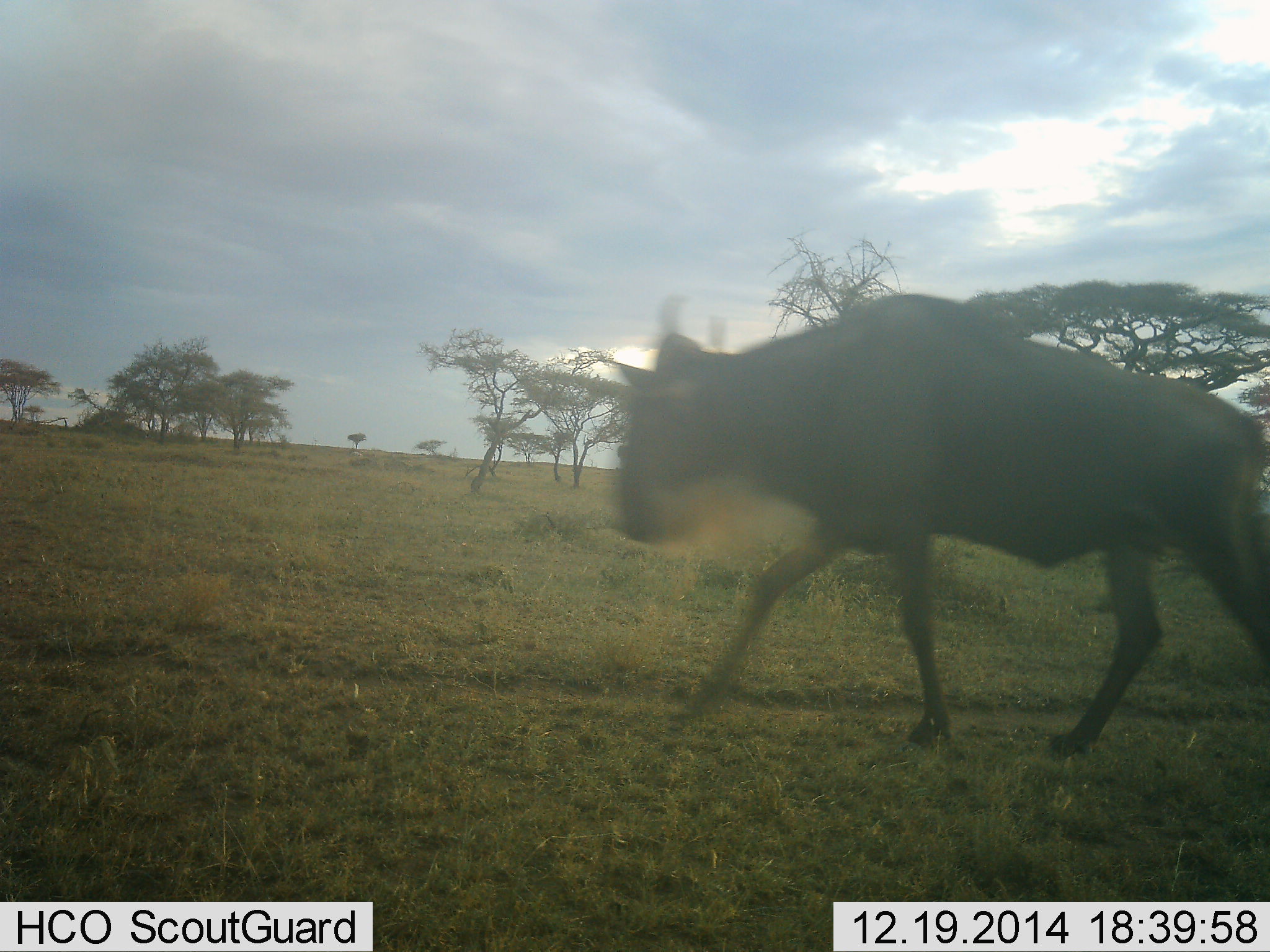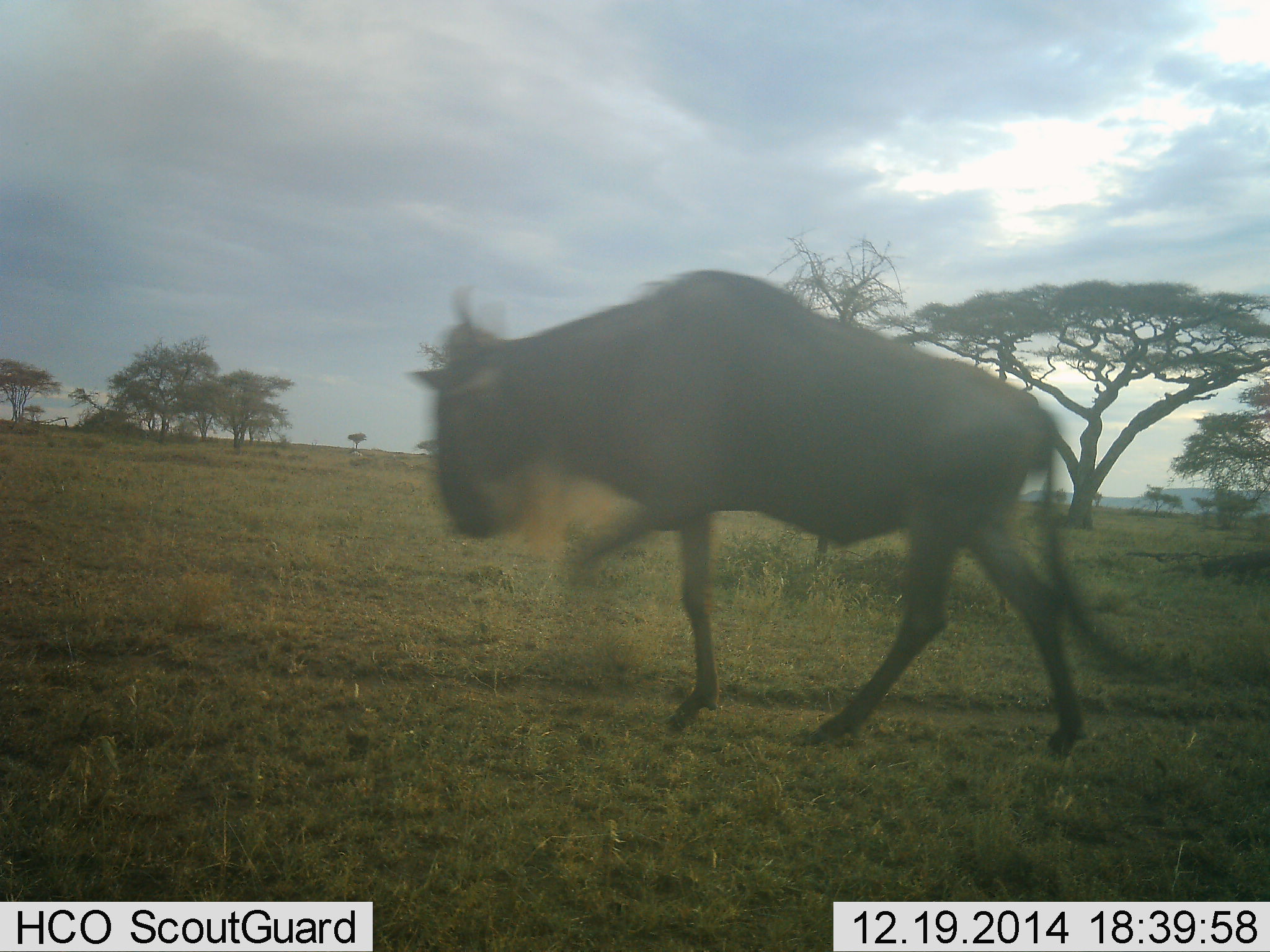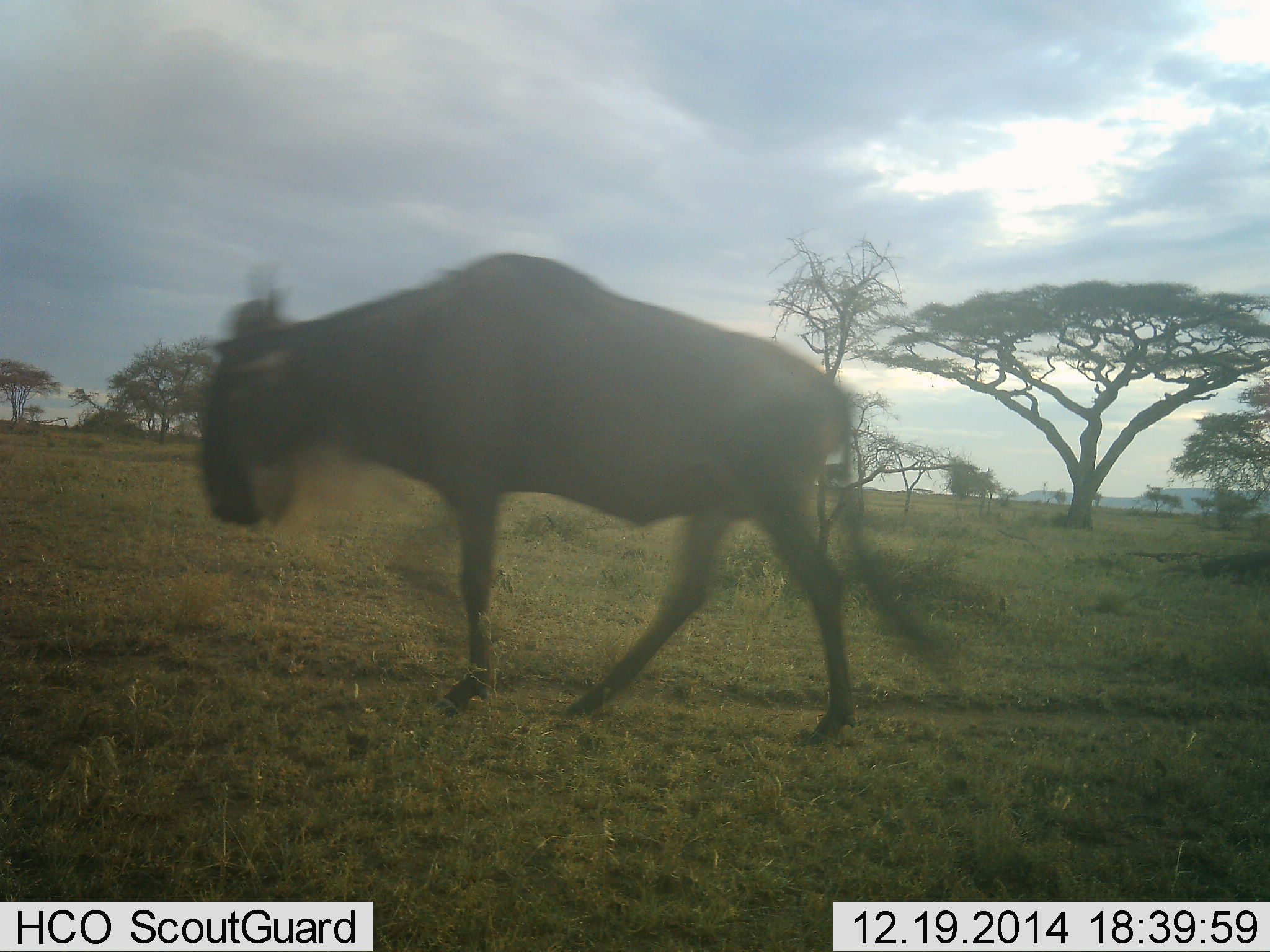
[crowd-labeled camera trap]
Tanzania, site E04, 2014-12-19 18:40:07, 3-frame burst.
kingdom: Animalia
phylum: Chordata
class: Mammalia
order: Artiodactyla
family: Bovidae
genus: Connochaetes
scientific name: Connochaetes taurinus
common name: blue wildebeest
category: wildebeest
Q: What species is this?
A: Wildebeest (blue wildebeest) (Connochaetes taurinus).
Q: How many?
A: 1.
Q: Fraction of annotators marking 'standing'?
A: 10%.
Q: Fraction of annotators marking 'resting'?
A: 0%.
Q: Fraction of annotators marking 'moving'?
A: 100%.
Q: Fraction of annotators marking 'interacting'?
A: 0%.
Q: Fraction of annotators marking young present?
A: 0%.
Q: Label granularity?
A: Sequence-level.